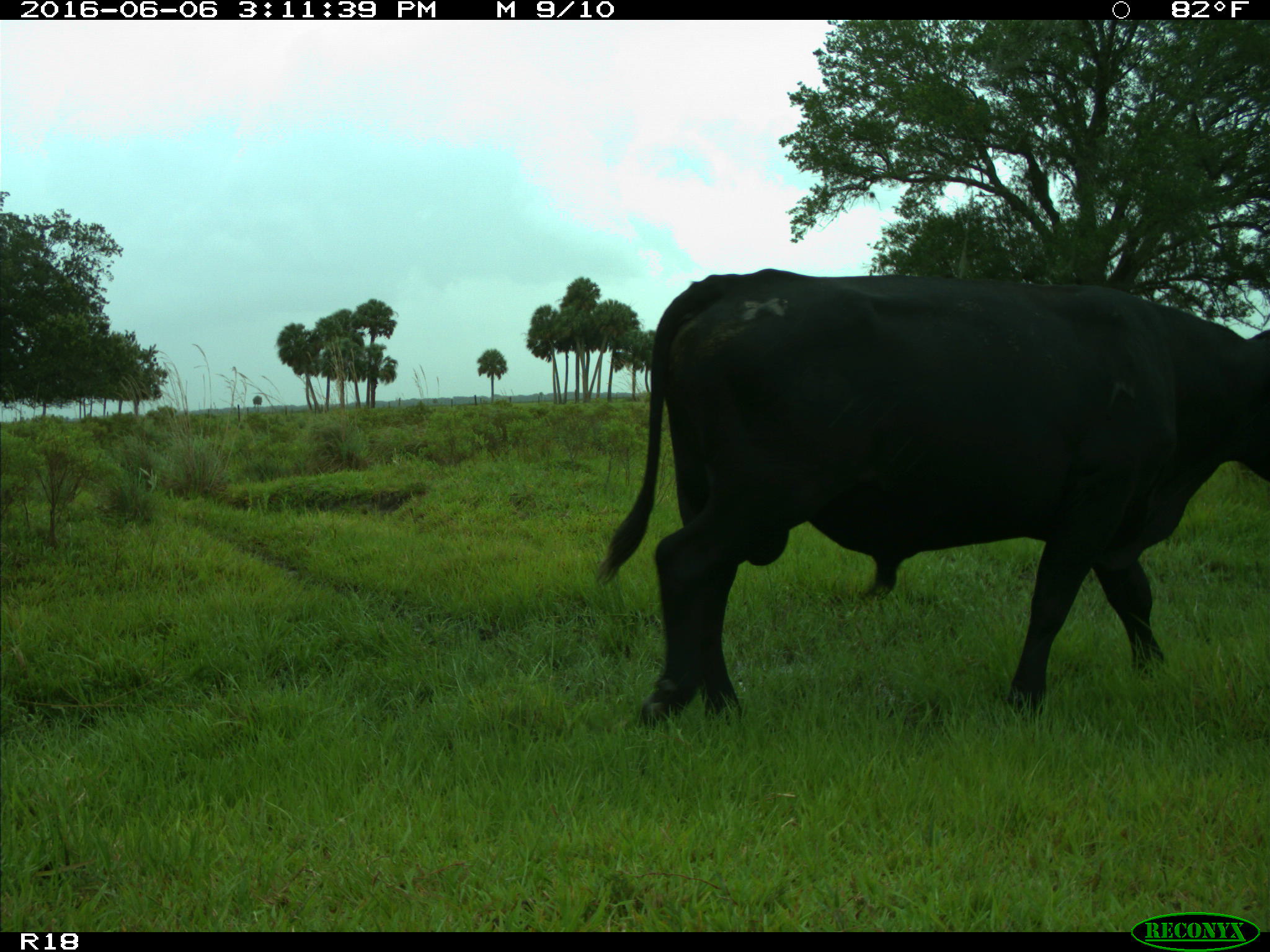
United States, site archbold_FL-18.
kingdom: Animalia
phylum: Chordata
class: Mammalia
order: Artiodactyla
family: Bovidae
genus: Bos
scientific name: Bos taurus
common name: domestic cow